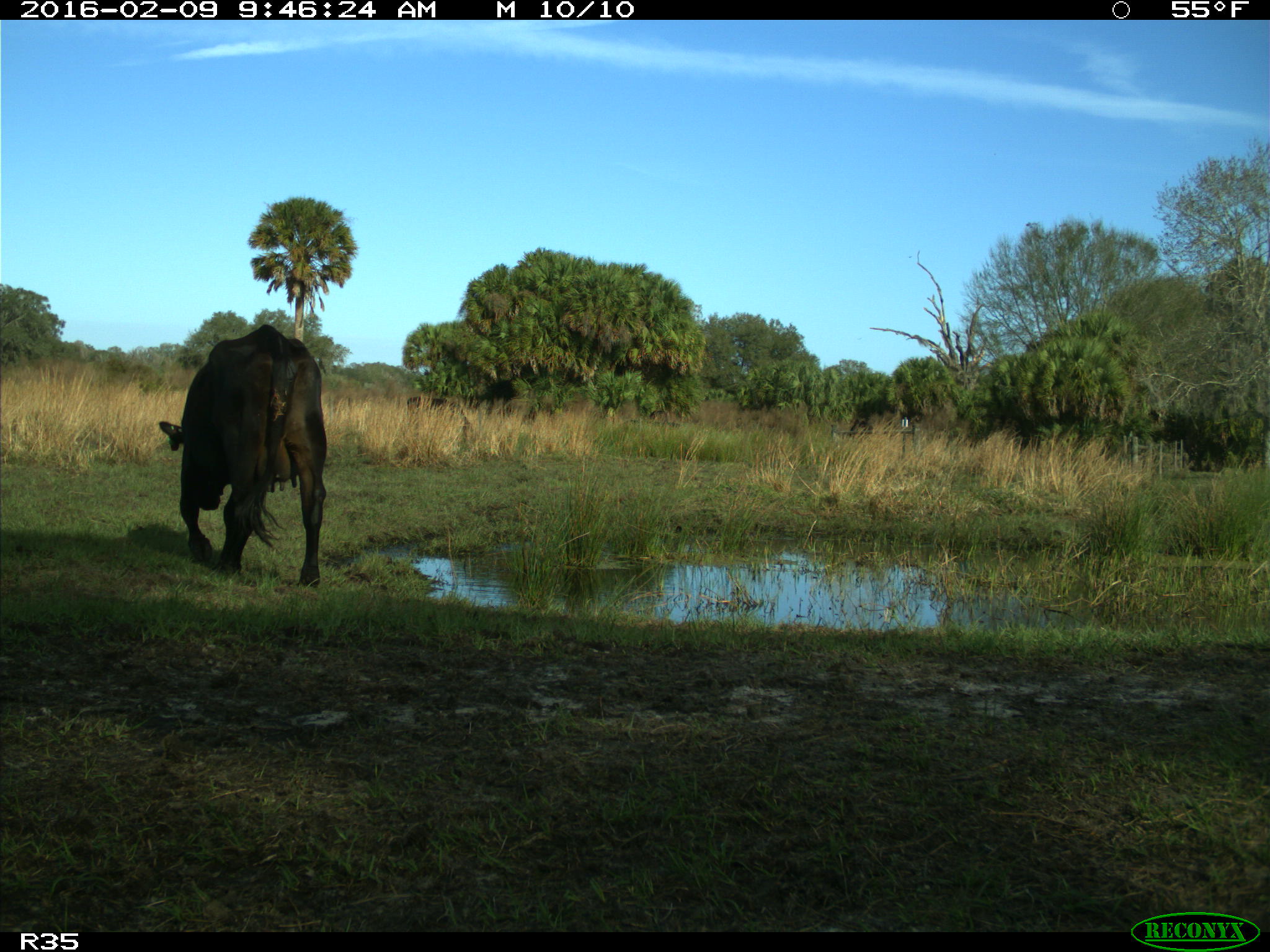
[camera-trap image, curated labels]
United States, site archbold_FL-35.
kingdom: Animalia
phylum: Chordata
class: Mammalia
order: Artiodactyla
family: Bovidae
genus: Bos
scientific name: Bos taurus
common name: domestic cow